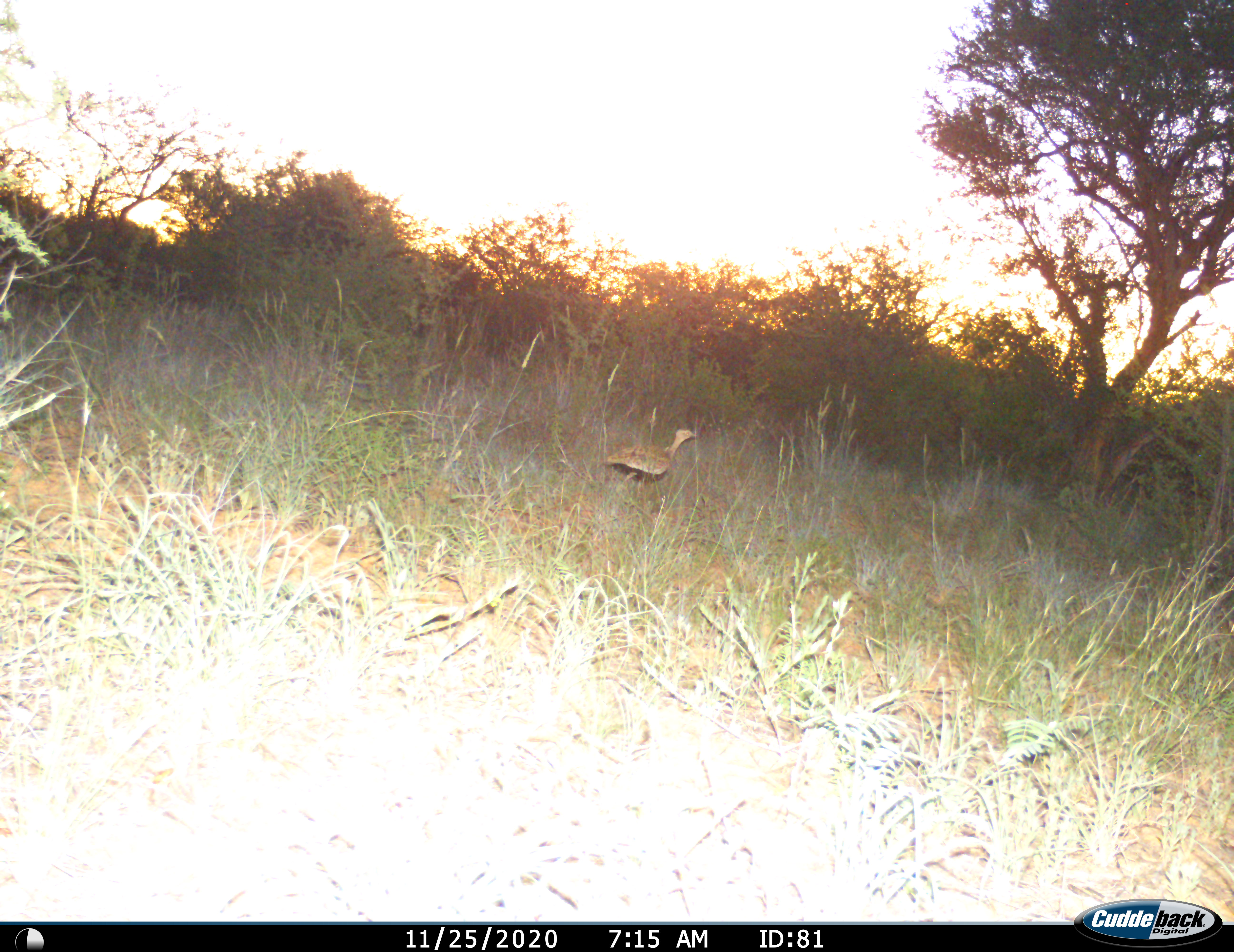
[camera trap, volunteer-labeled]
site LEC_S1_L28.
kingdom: Animalia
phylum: Chordata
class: Aves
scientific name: Aves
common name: bird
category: birdother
Birdother (bird) (Aves), count 1. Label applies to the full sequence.